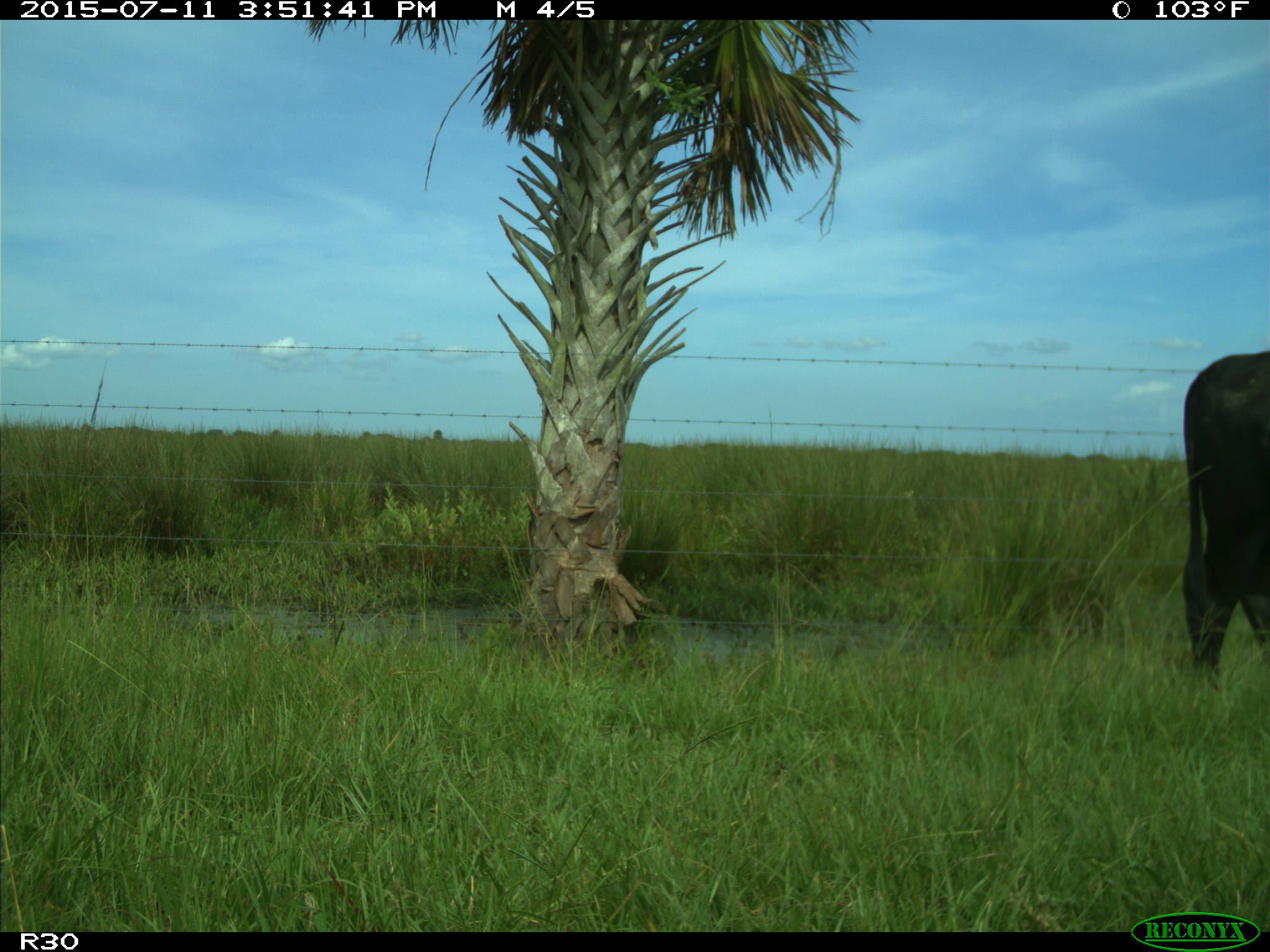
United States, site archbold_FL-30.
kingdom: Animalia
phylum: Chordata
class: Mammalia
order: Artiodactyla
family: Bovidae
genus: Bos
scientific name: Bos taurus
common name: domestic cow